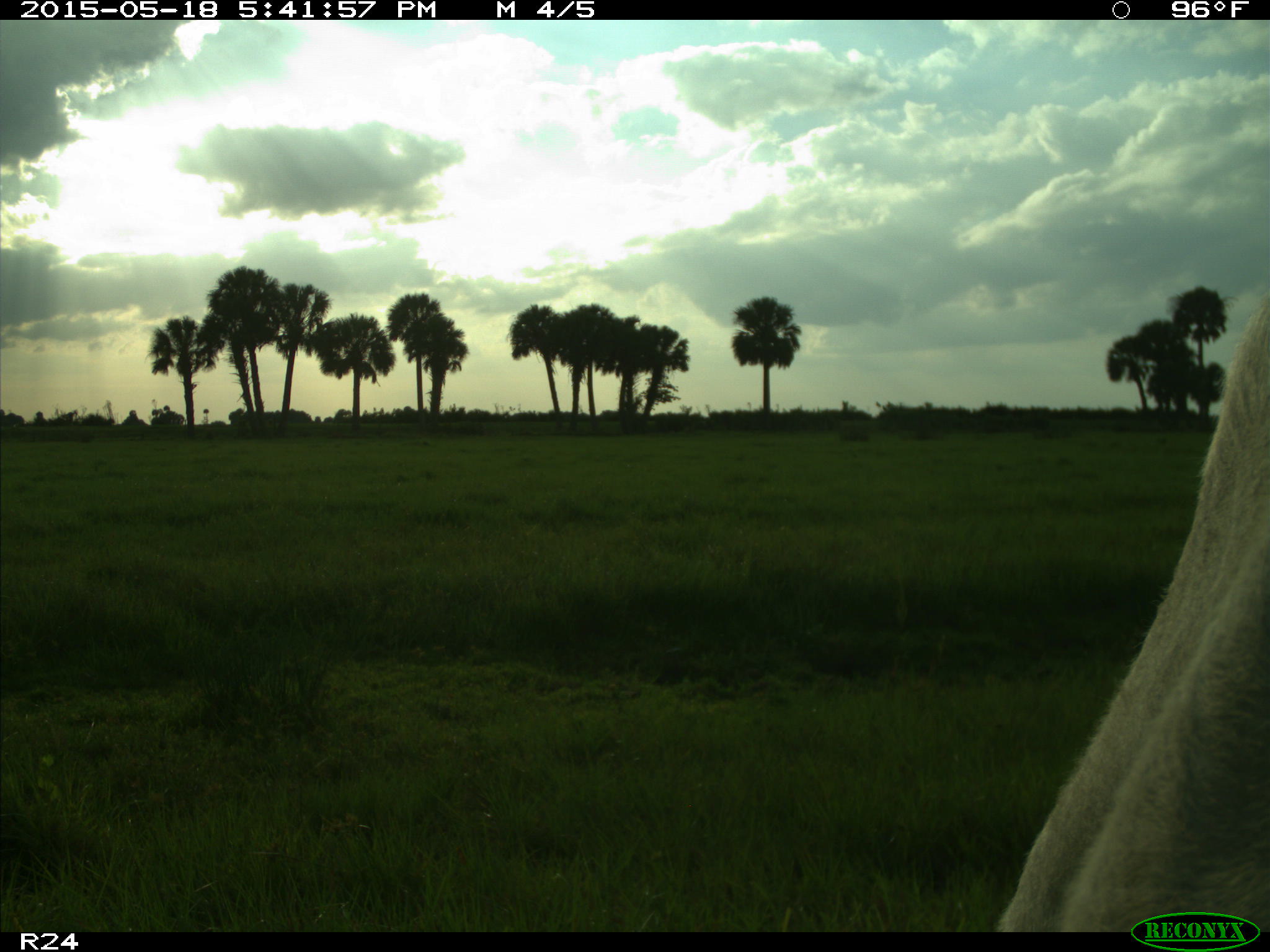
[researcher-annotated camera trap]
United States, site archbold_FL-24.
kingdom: Animalia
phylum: Chordata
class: Mammalia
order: Artiodactyla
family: Bovidae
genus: Bos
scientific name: Bos taurus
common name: domestic cow